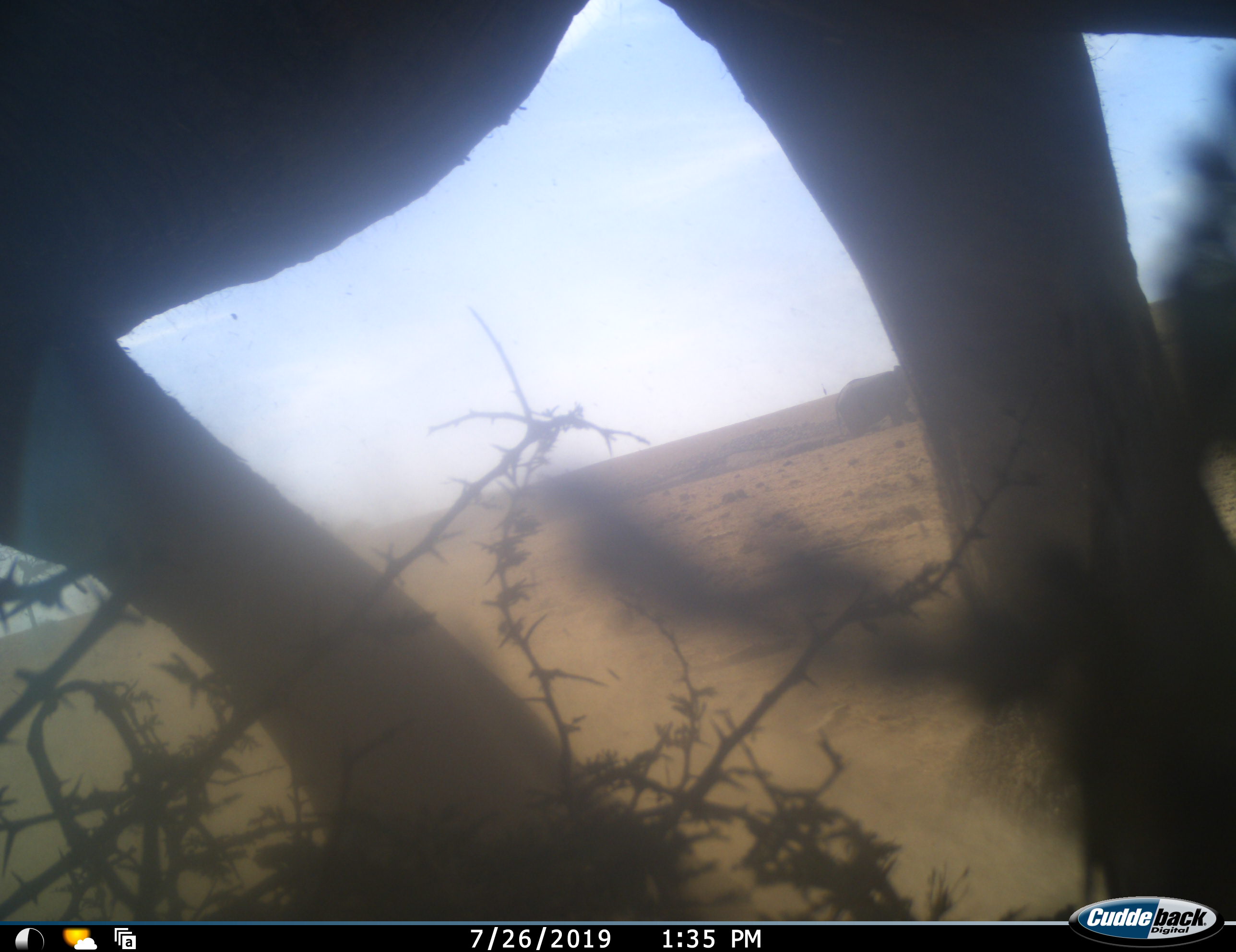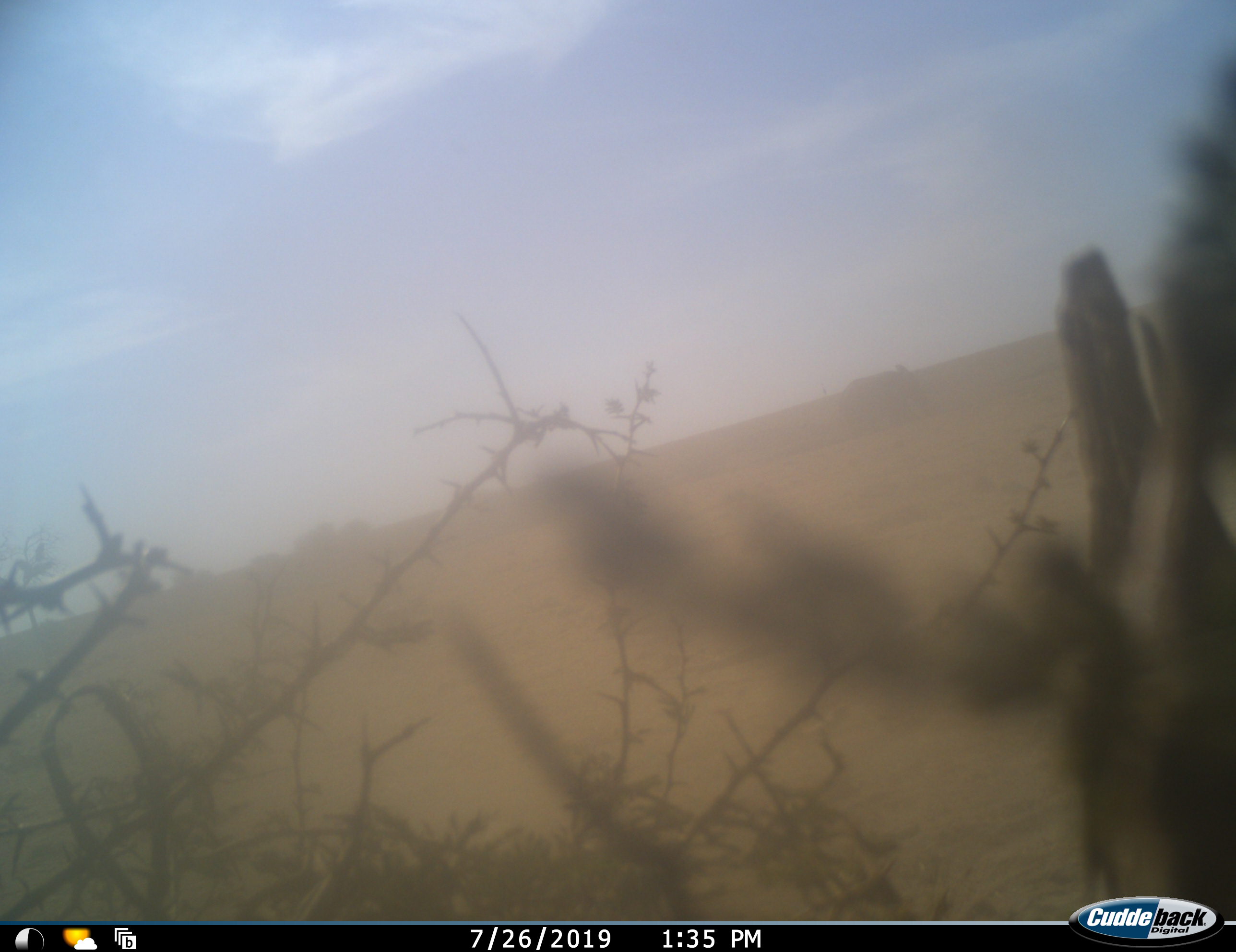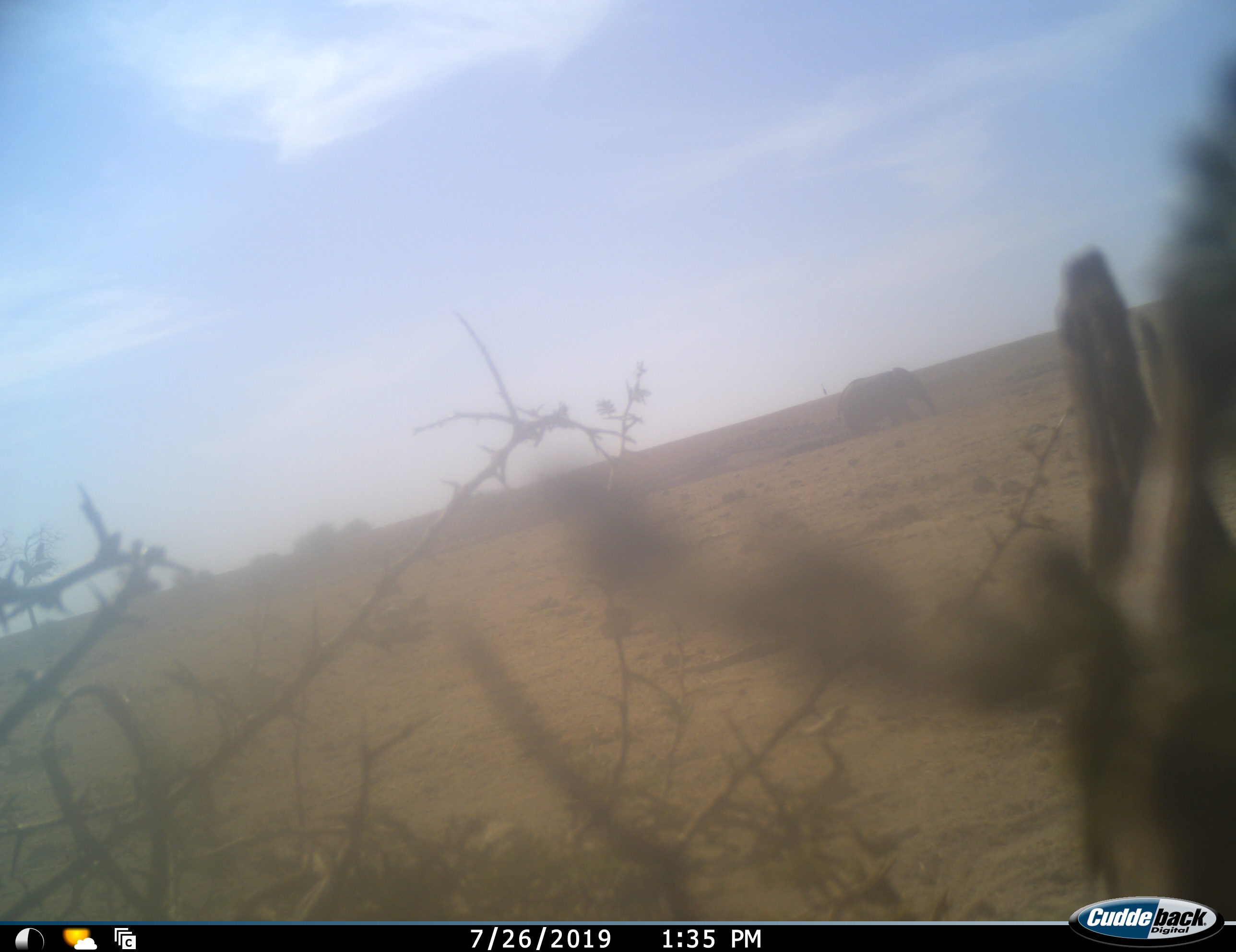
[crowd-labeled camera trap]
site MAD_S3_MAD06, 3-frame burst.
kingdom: Animalia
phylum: Chordata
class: Mammalia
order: Proboscidea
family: Elephantidae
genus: Loxodonta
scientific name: Loxodonta africana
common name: african bush elephant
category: elephant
Elephant (african bush elephant) (Loxodonta africana), count 2. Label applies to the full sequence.